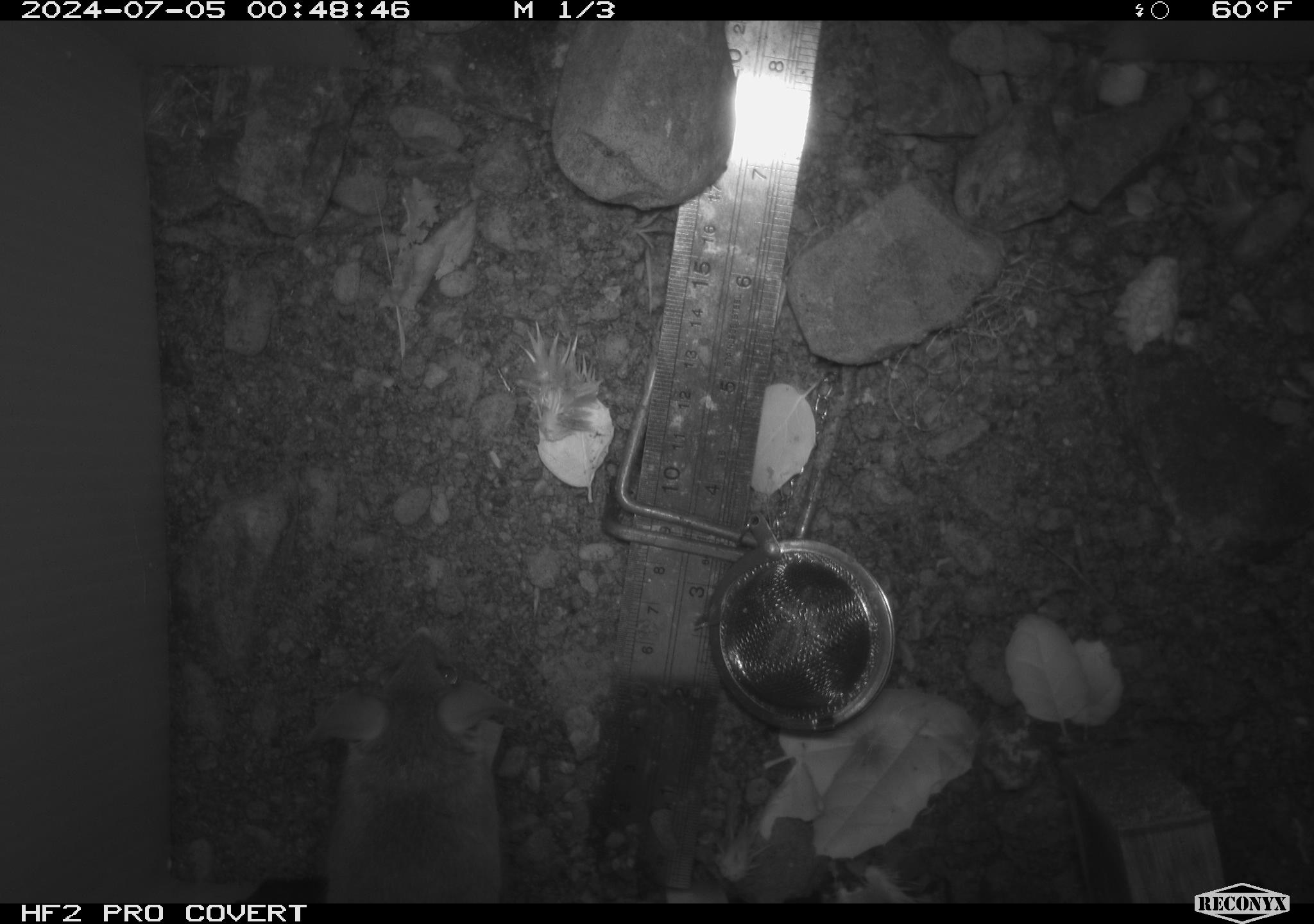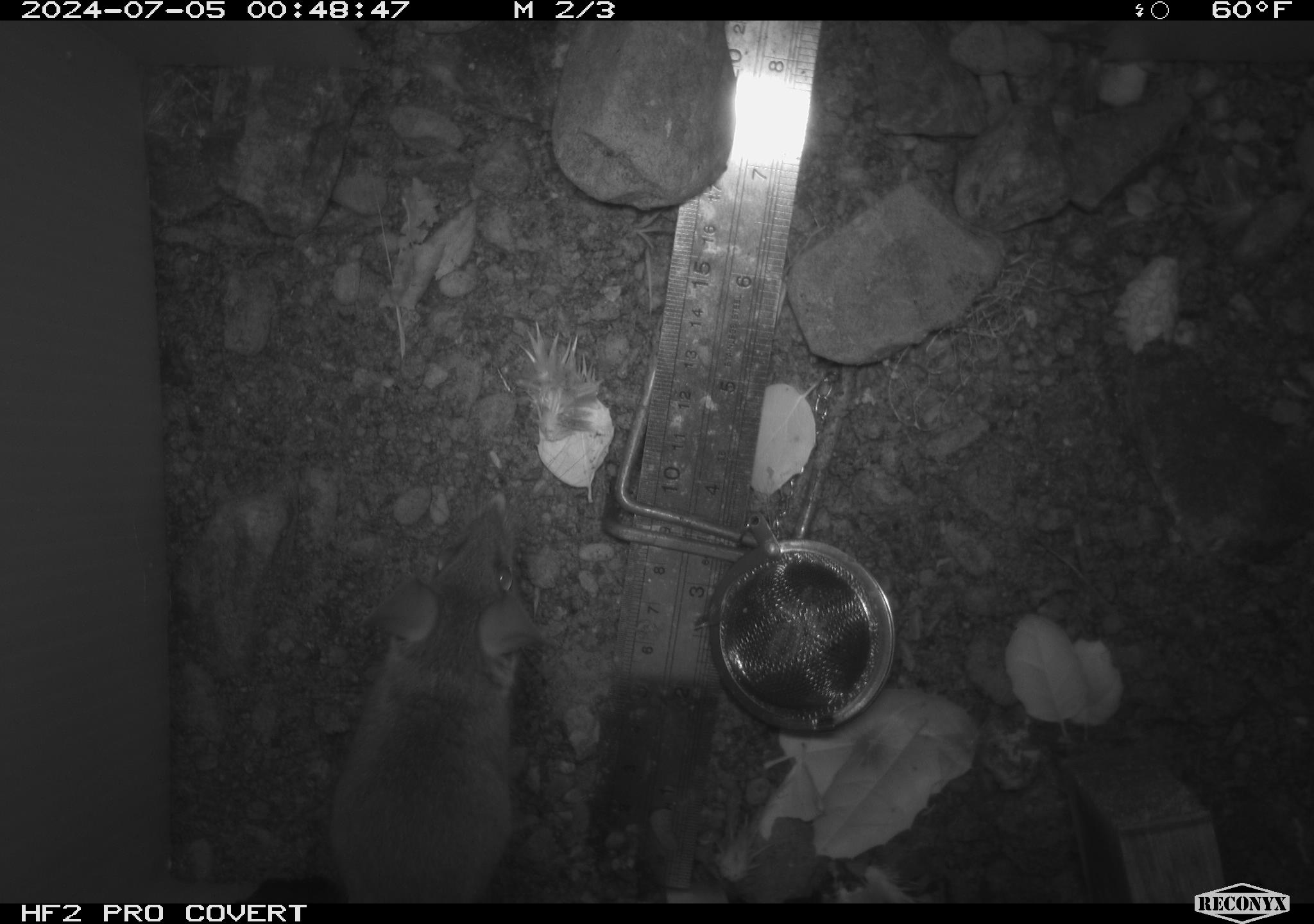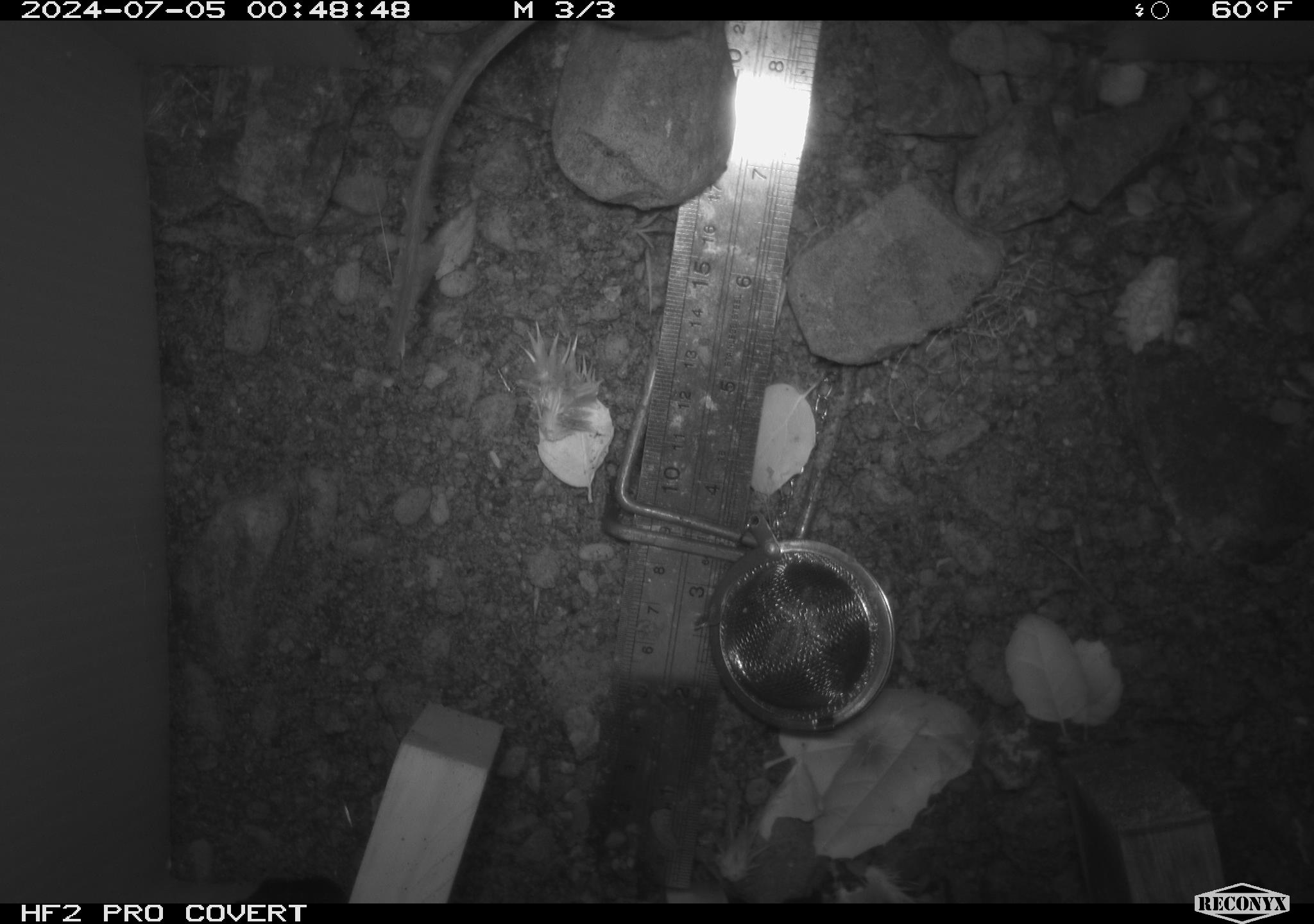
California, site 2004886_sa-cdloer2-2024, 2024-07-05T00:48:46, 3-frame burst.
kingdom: Animalia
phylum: Chordata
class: Mammalia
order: Rodentia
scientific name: Rodentia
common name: mouse species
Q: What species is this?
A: Mouse species (Rodentia).